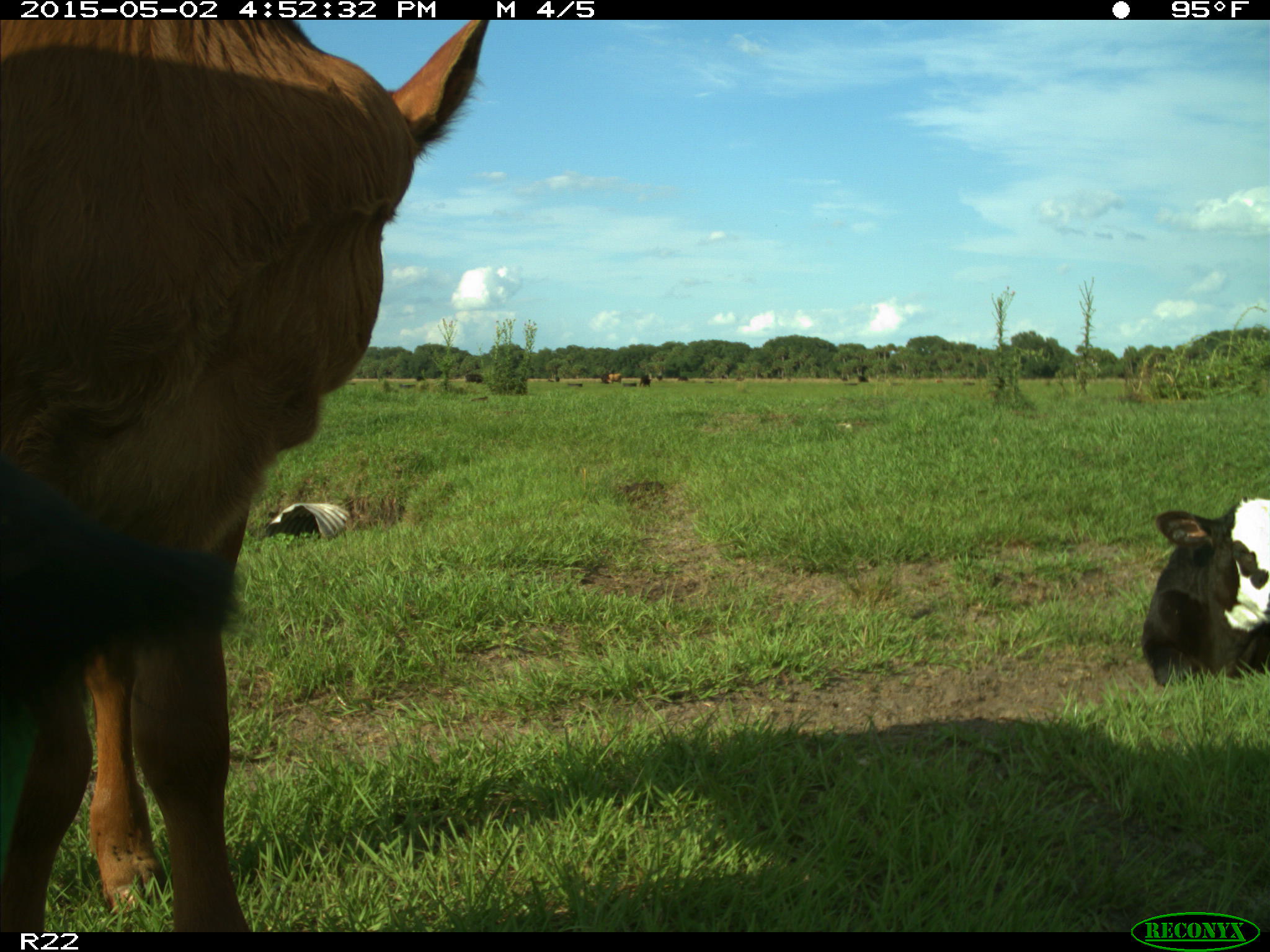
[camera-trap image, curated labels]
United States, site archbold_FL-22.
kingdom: Animalia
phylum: Chordata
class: Mammalia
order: Artiodactyla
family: Bovidae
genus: Bos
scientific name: Bos taurus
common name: domestic cow